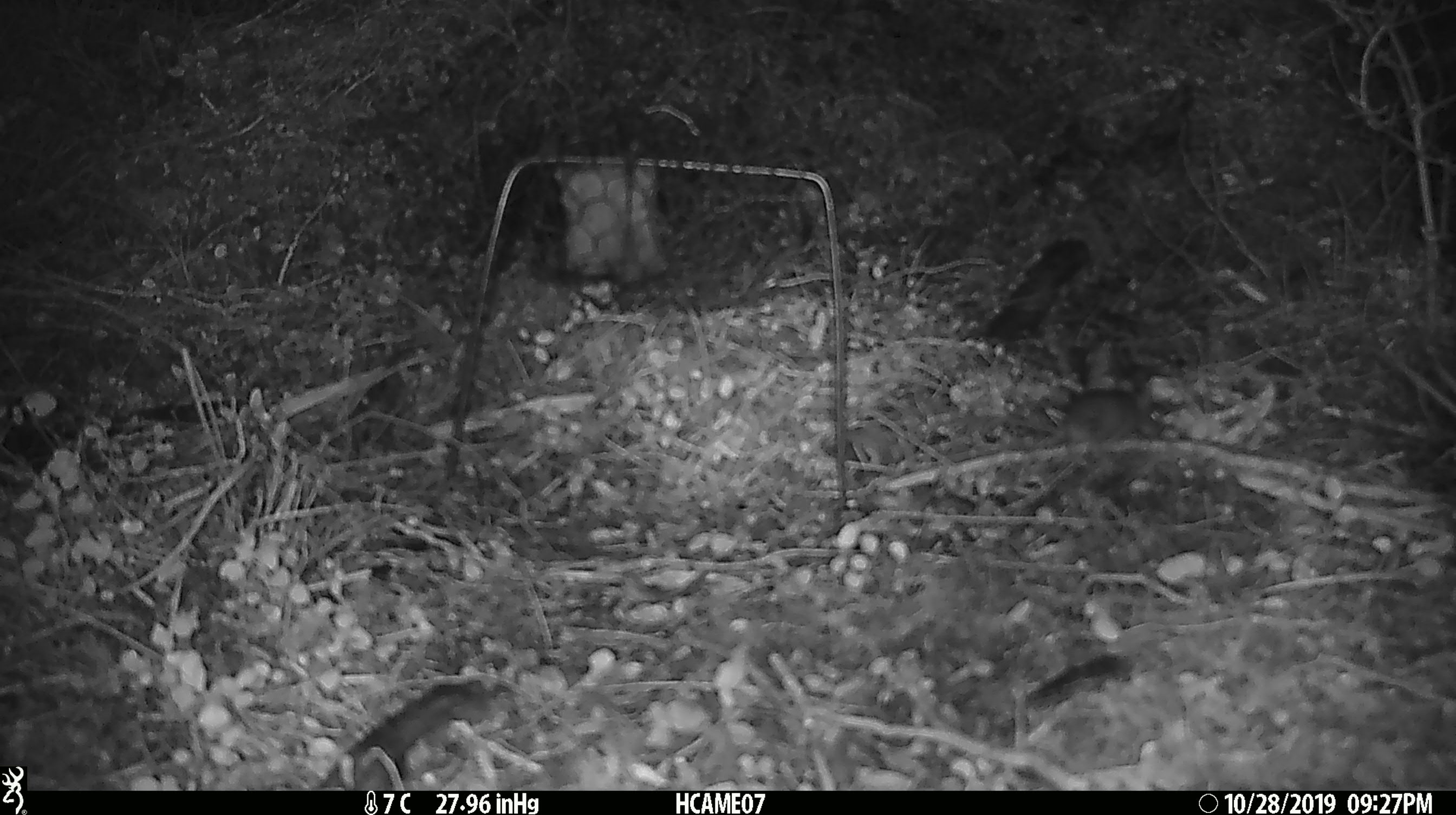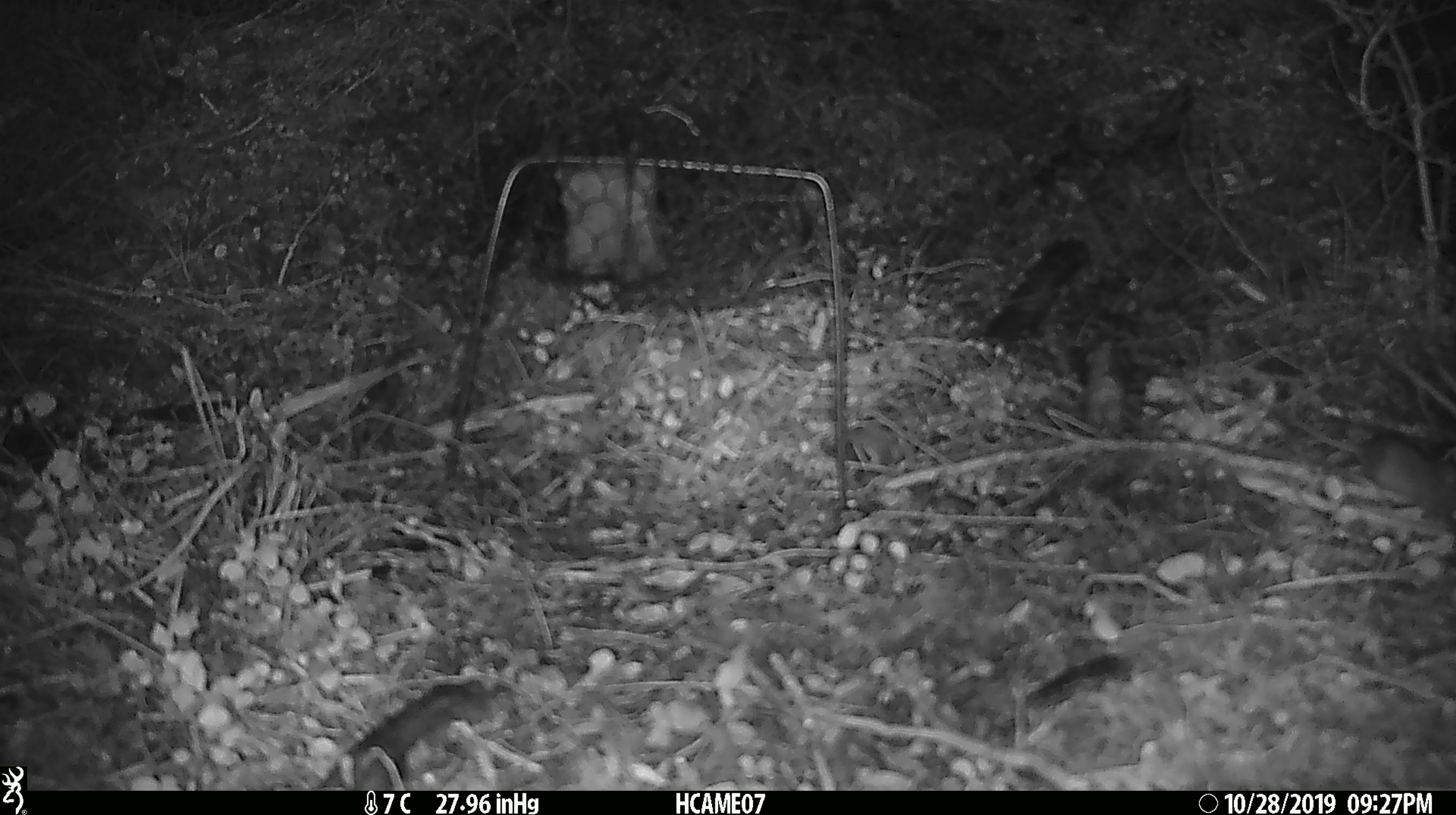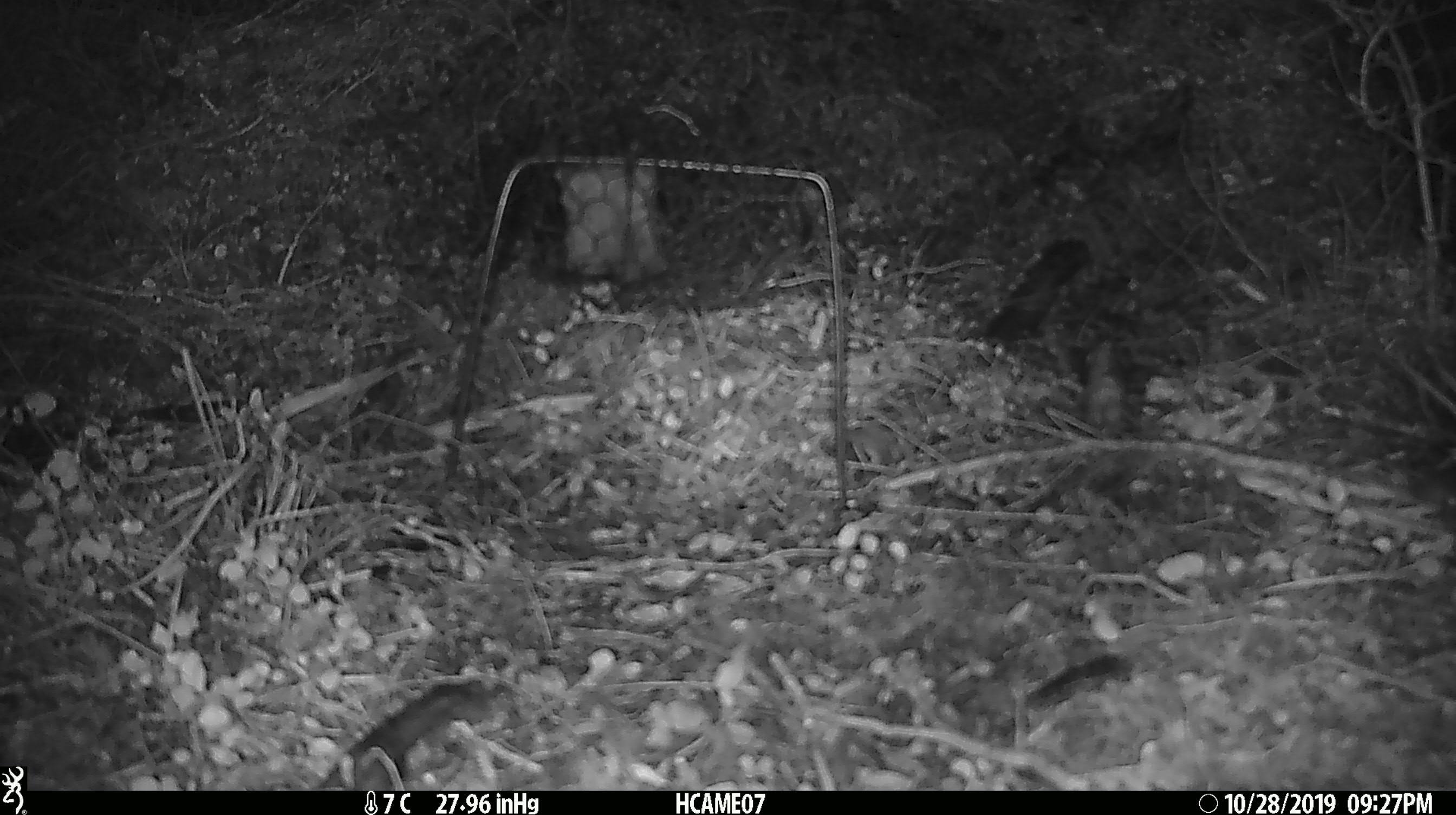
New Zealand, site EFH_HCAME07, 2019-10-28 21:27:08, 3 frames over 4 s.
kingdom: Animalia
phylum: Chordata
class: Mammalia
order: Rodentia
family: Muridae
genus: Mus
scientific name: Mus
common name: mouse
Mouse (Mus).